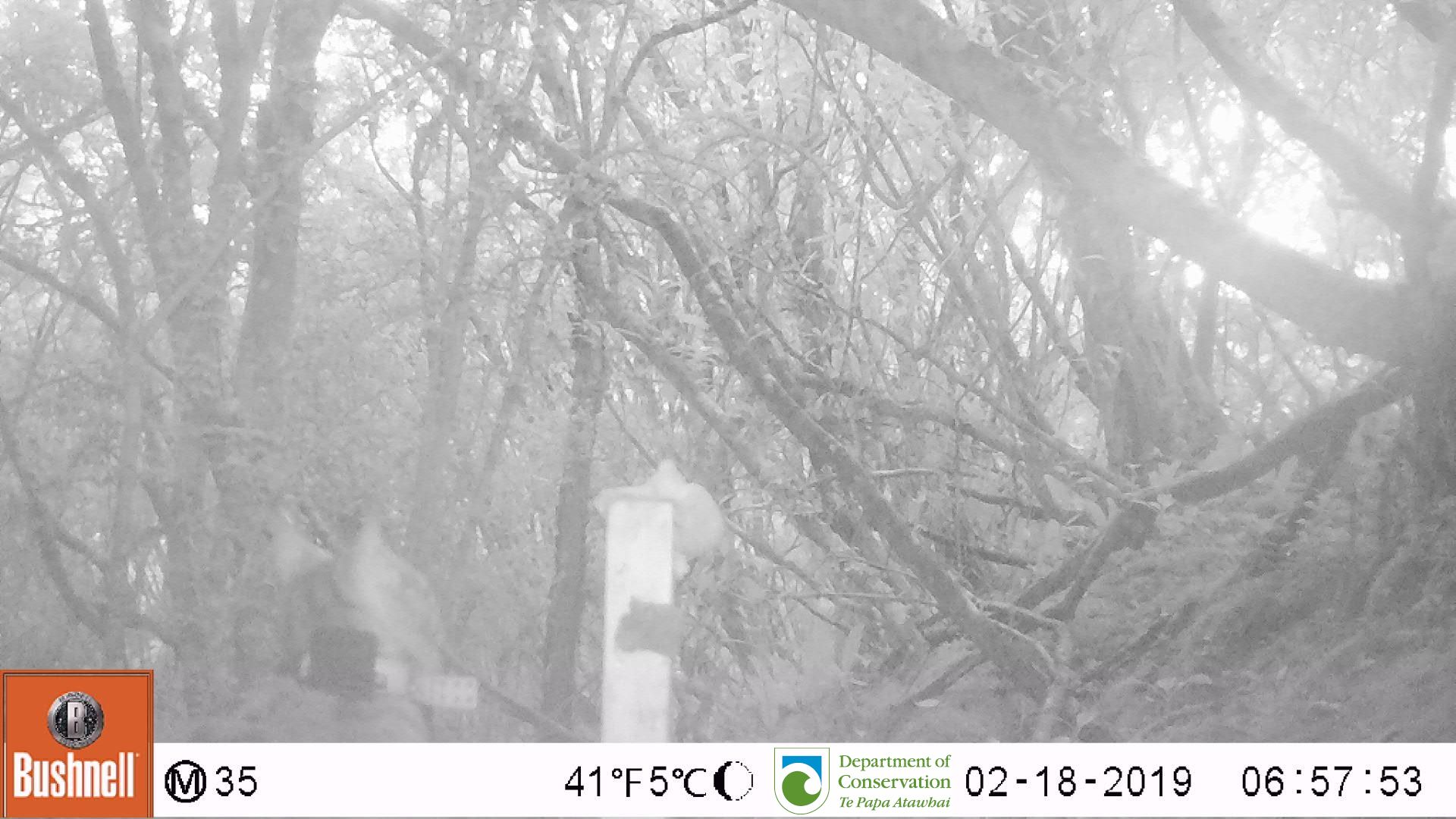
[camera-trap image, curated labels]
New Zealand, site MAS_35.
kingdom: Animalia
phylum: Chordata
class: Mammalia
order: Carnivora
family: Felidae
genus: Felis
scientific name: Felis catus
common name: domestic cat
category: cat